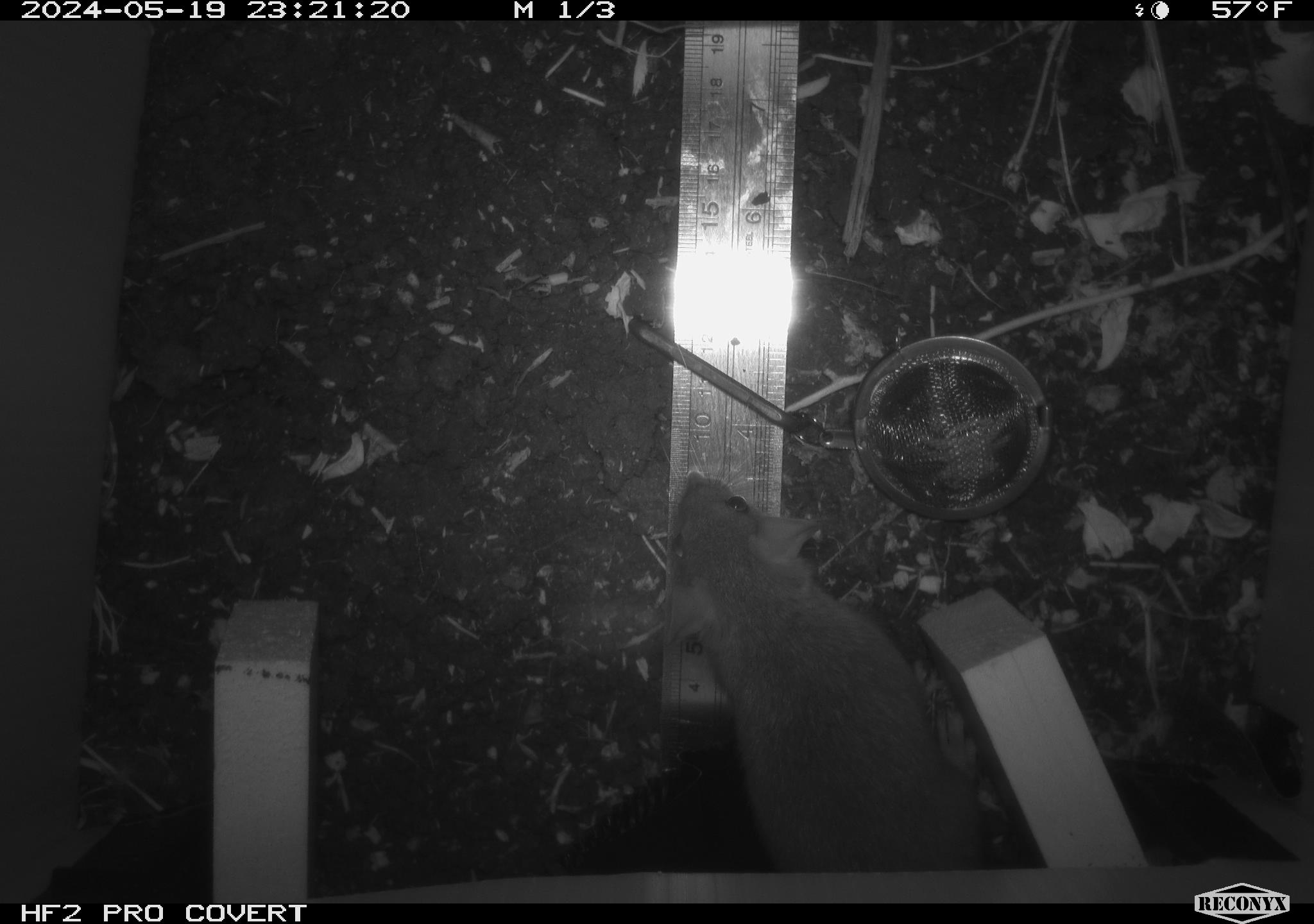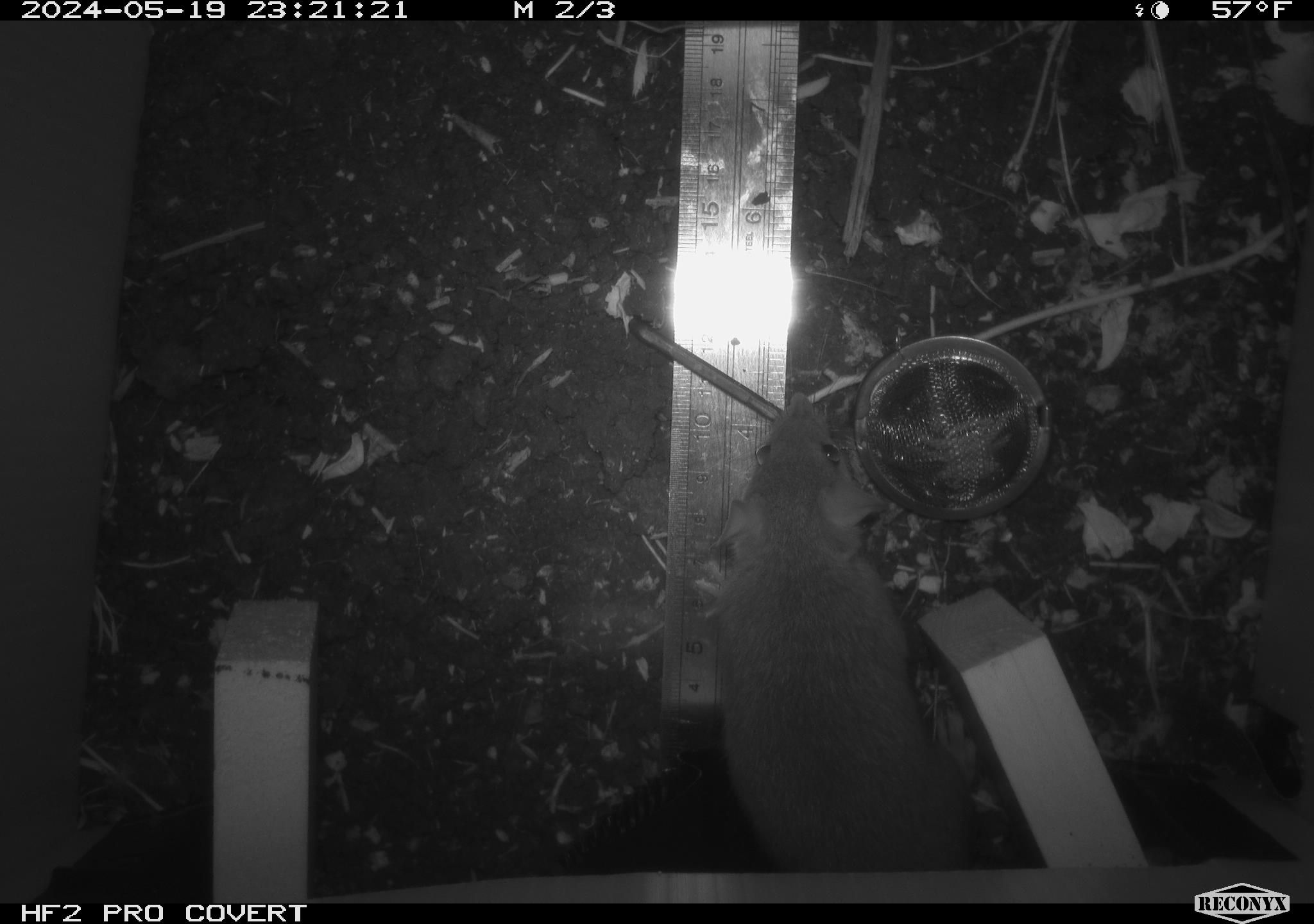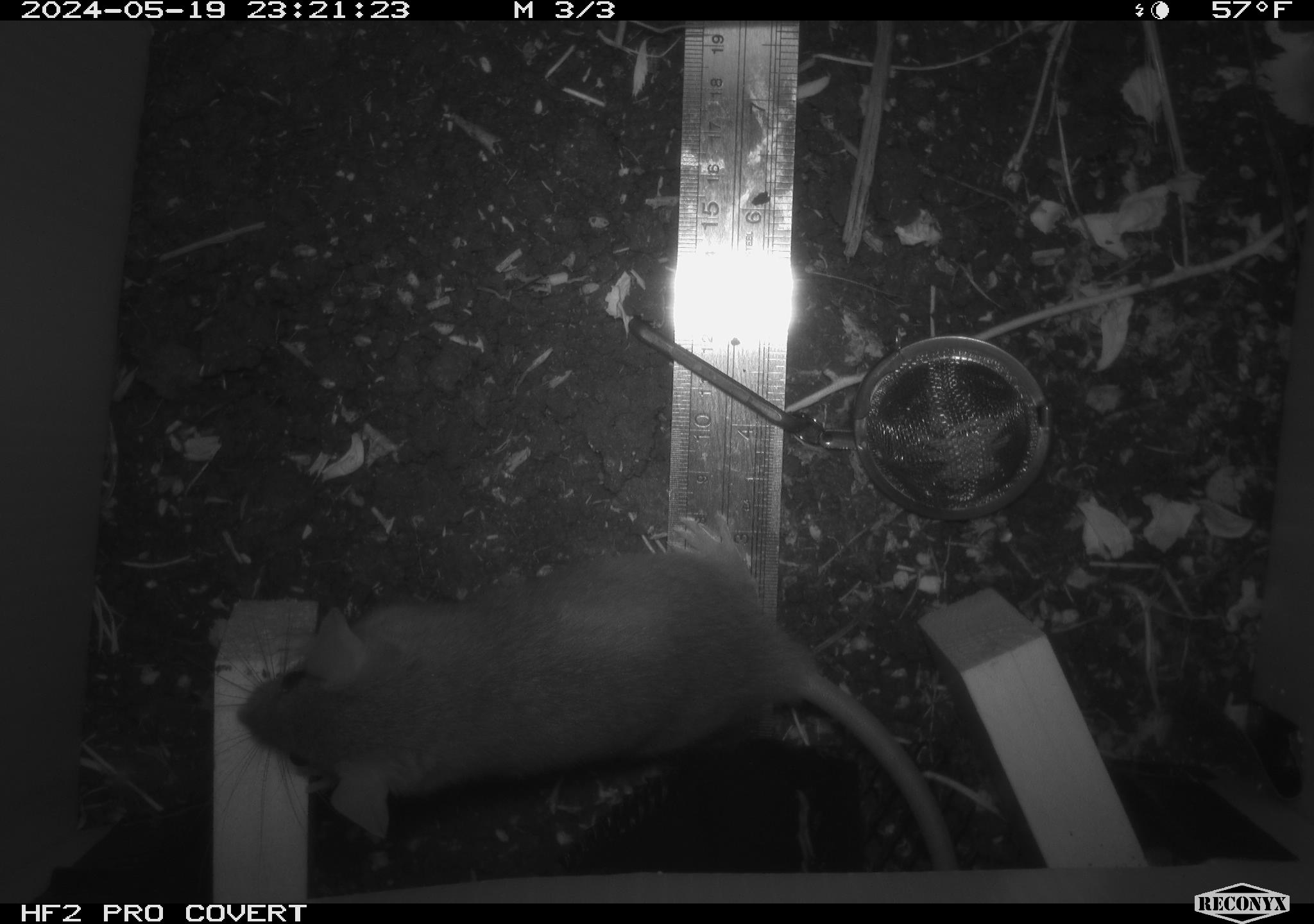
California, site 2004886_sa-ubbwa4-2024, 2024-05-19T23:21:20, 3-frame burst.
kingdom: Animalia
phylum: Chordata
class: Mammalia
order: Rodentia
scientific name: Rodentia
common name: woodrat or rat or mouse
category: woodrat or rat or mouse species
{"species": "woodrat or rat or mouse species (woodrat or rat or mouse) (Rodentia)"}